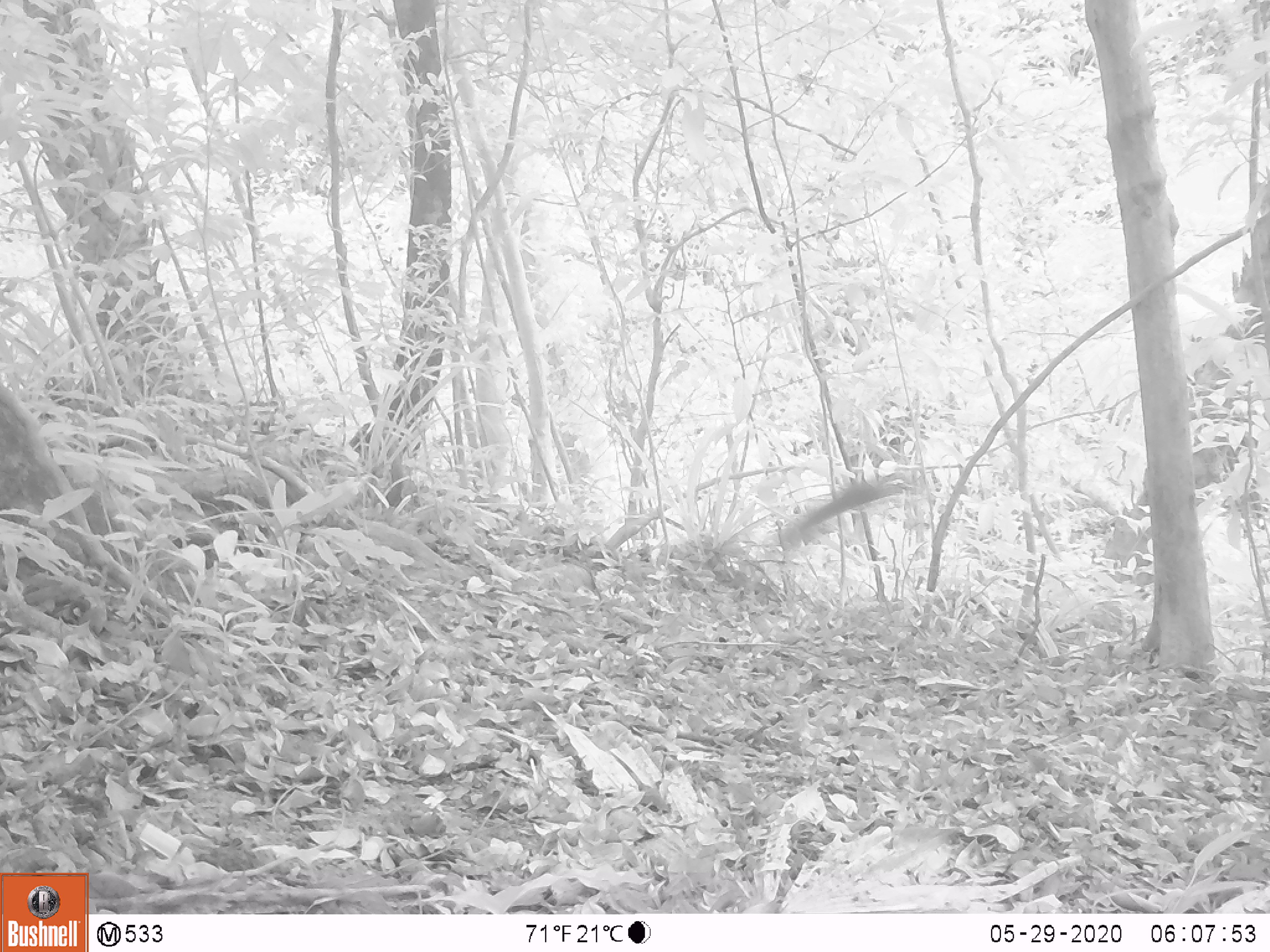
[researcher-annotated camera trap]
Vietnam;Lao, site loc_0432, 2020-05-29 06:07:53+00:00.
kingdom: Animalia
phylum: Chordata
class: Mammalia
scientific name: Mammalia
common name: mammal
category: unidentified small mammal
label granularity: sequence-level